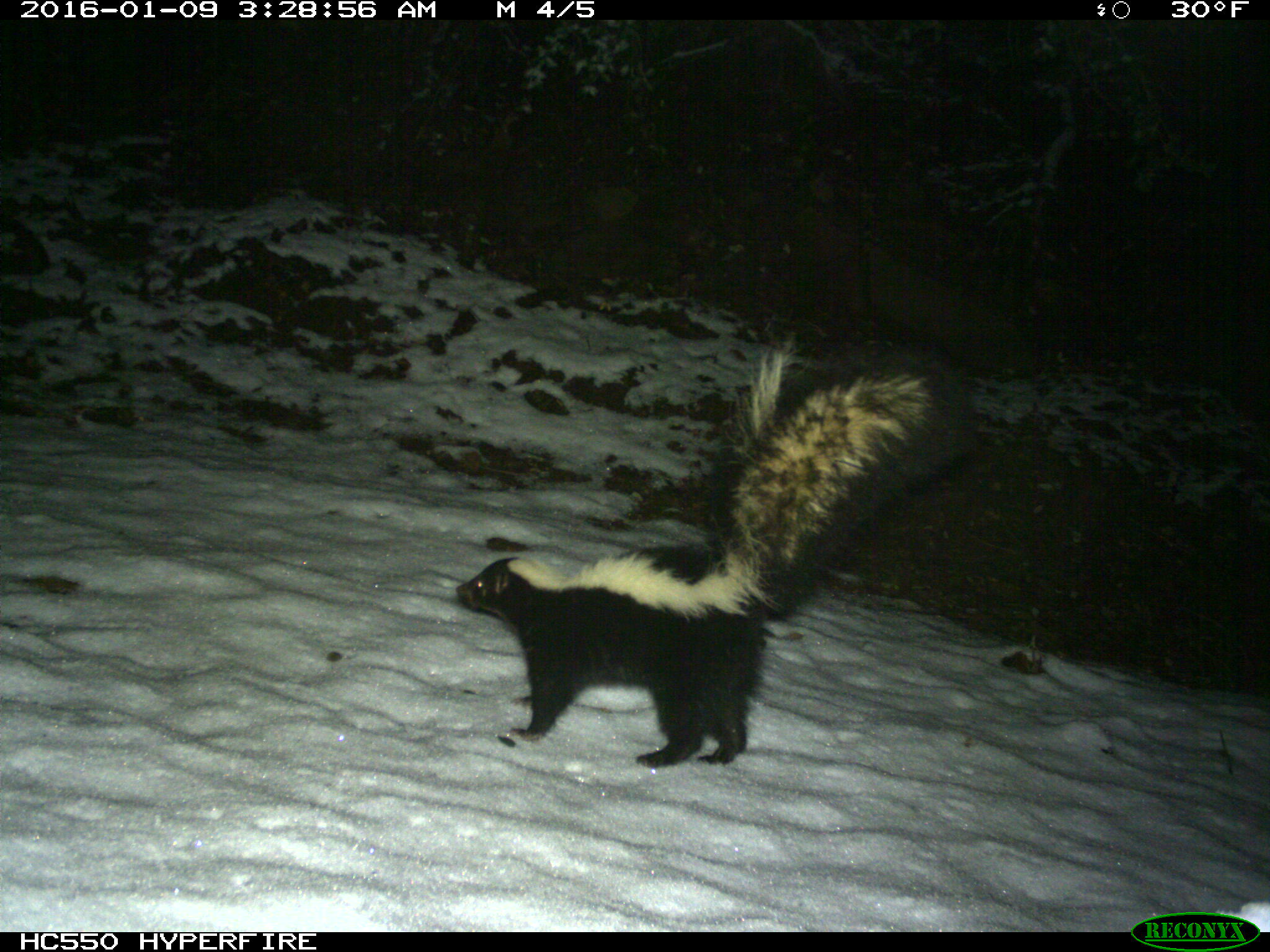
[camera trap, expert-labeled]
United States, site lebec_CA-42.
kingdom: Animalia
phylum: Chordata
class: Mammalia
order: Carnivora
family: Mephitidae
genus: Mephitis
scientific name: Mephitis mephitis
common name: striped skunk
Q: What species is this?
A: Mephitis mephitis (striped skunk).